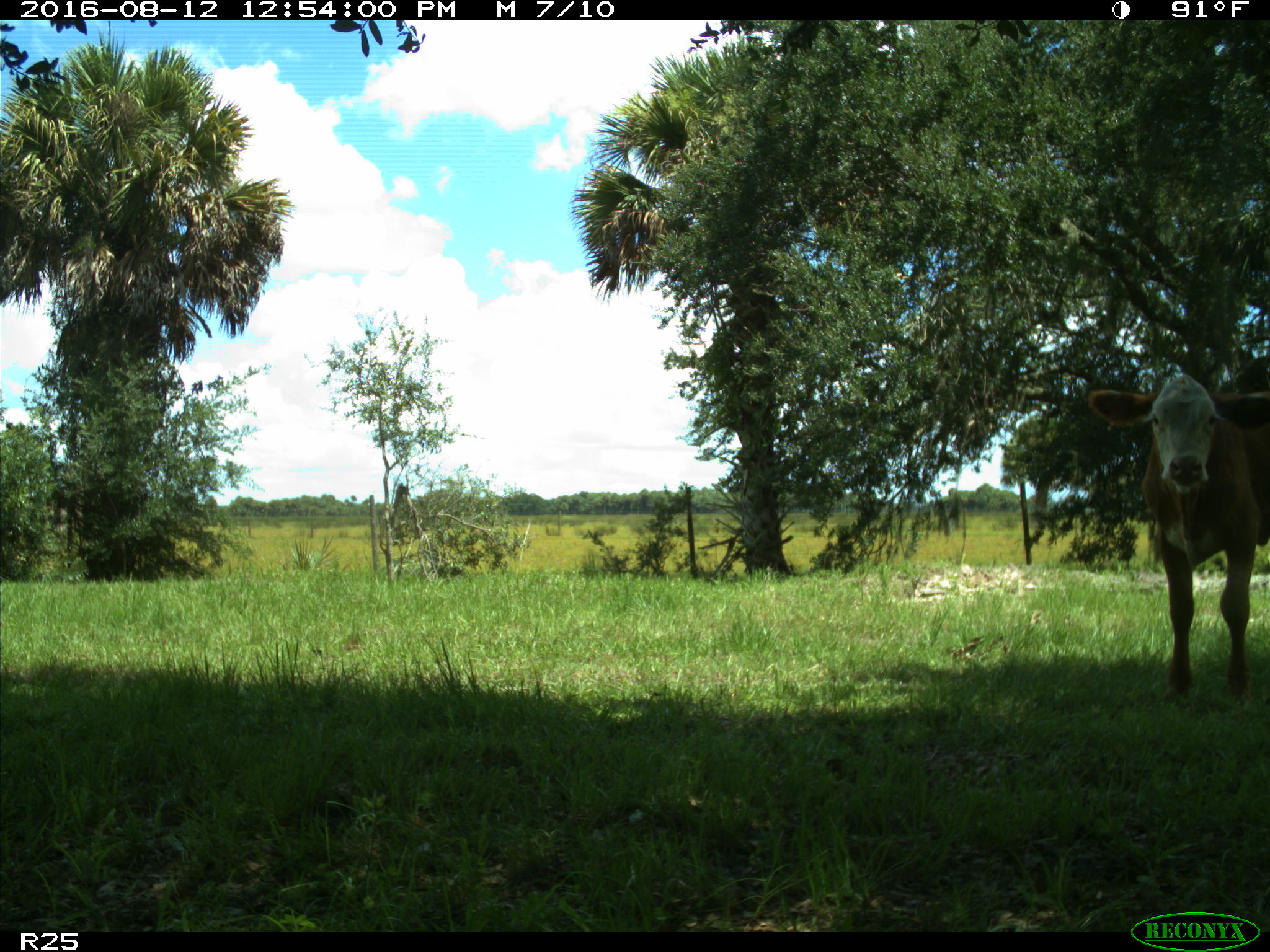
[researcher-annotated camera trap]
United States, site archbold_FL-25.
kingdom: Animalia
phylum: Chordata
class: Mammalia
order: Artiodactyla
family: Bovidae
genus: Bos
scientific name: Bos taurus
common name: domestic cow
Bos taurus (domestic cow).